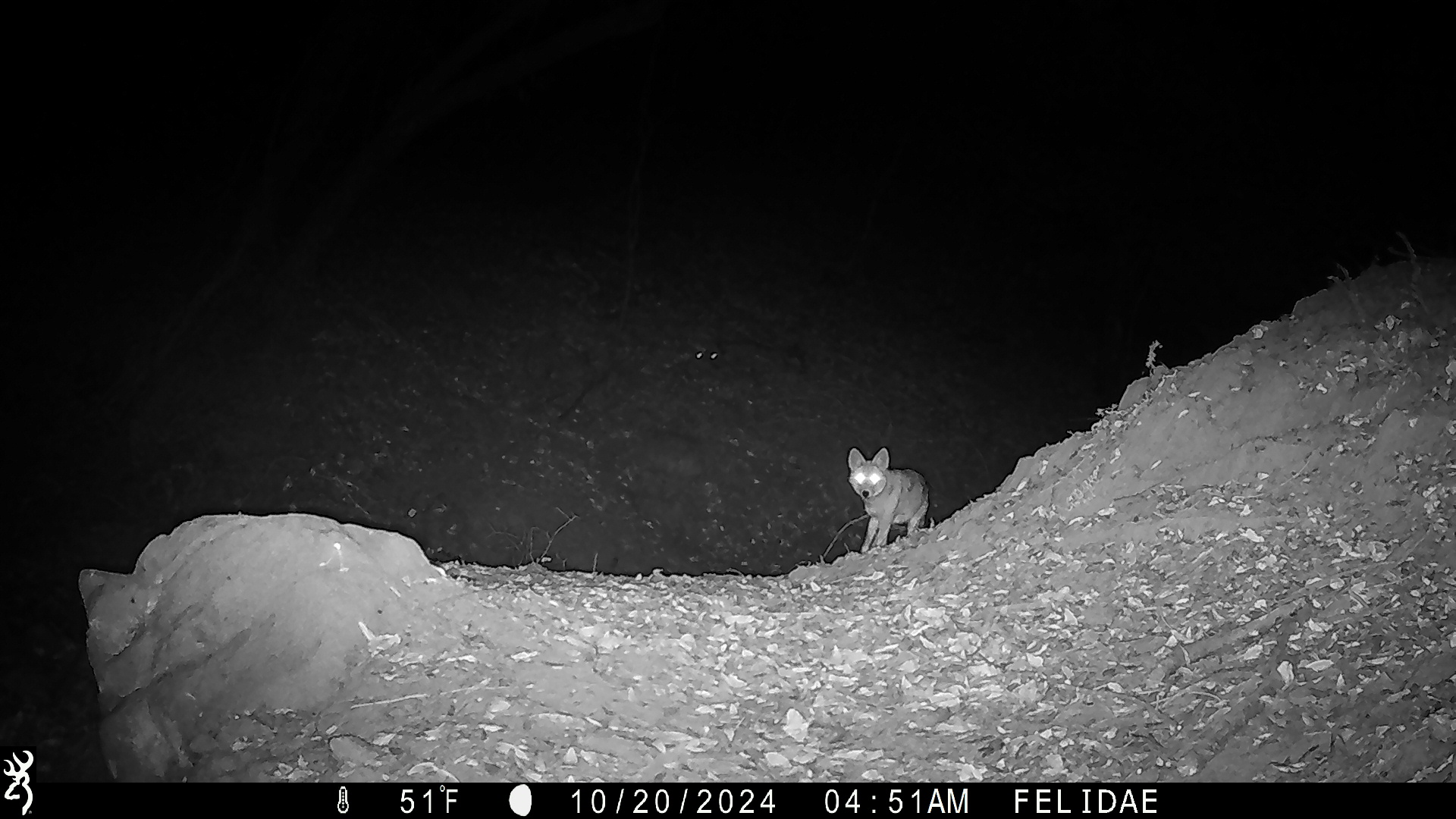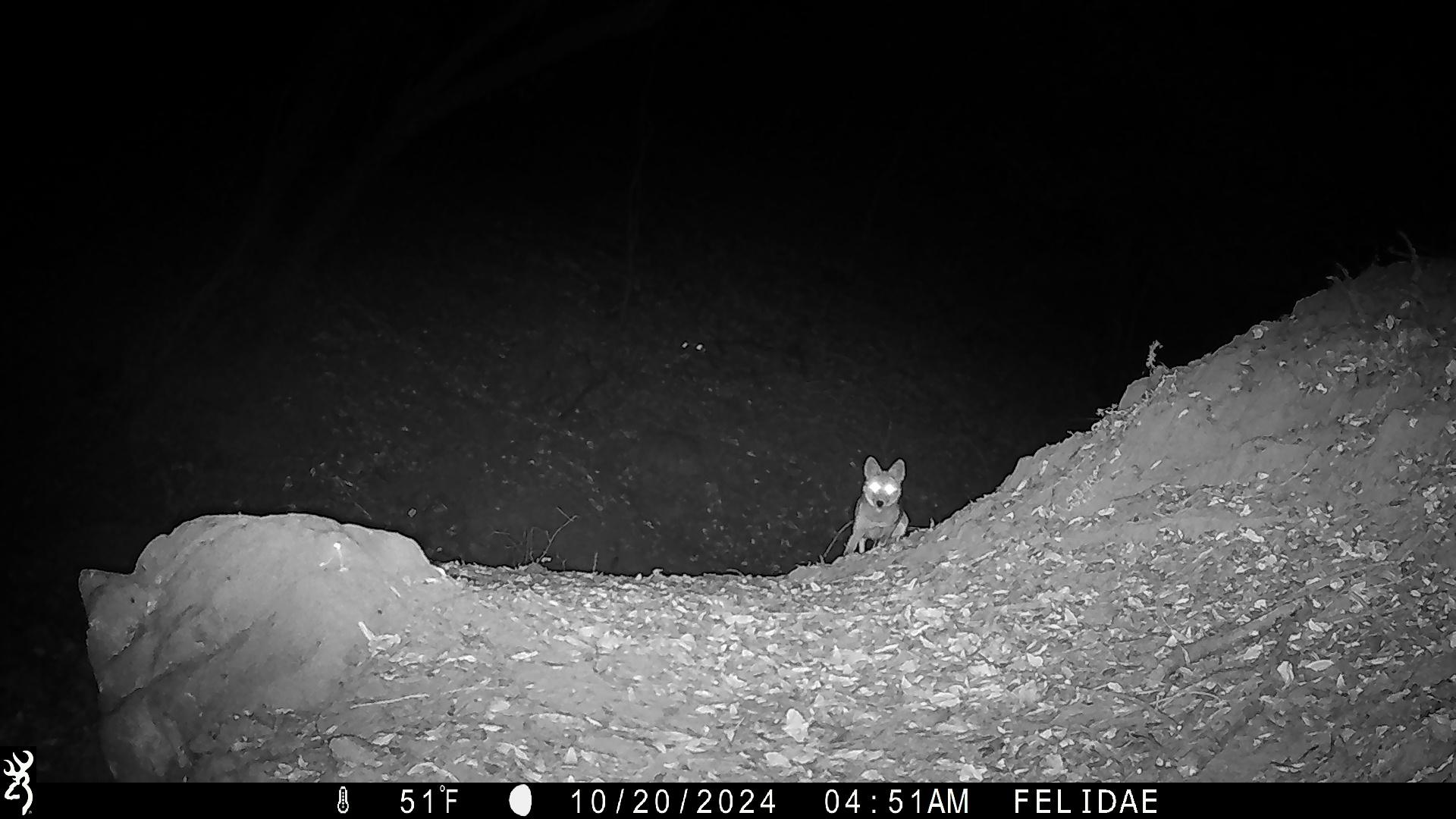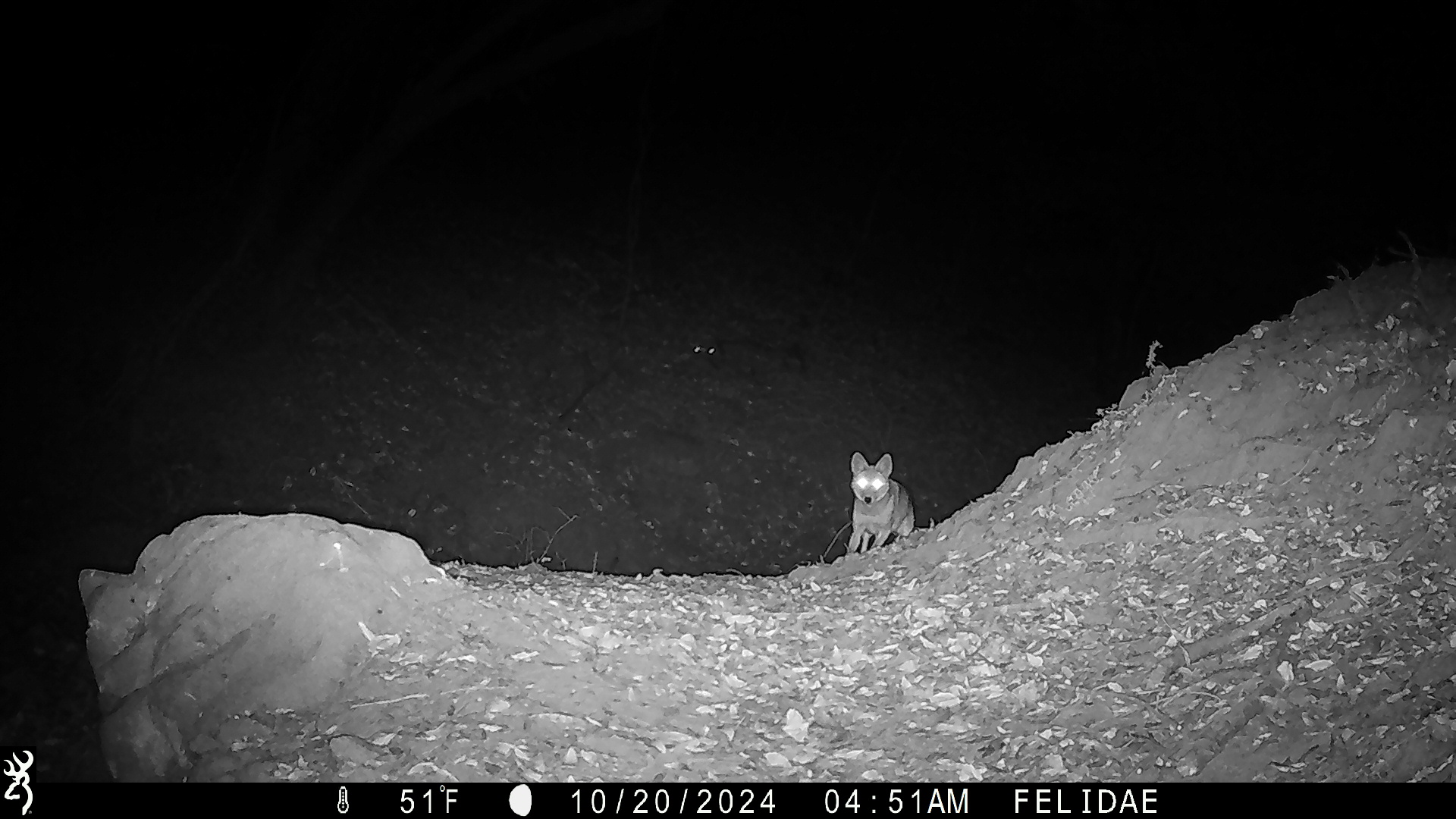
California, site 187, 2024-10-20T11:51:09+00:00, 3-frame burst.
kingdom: Animalia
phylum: Chordata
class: Mammalia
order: Carnivora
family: Canidae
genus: Canis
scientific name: Canis latrans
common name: coyote